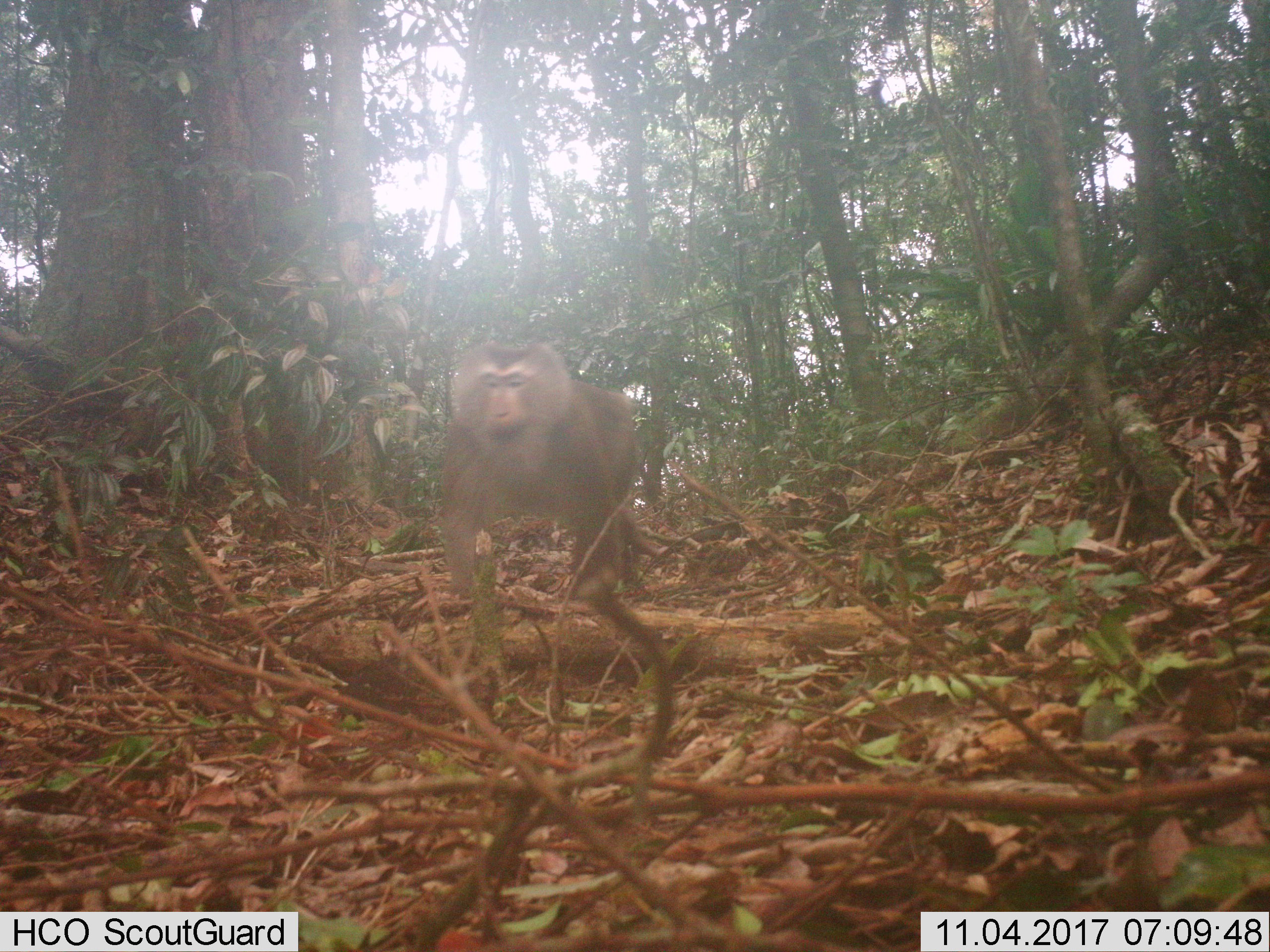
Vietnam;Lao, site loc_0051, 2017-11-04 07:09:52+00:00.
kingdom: Animalia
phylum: Chordata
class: Mammalia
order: Primates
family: Cercopithecidae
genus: Macaca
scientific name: Macaca nemestrina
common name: pig-tailed macaque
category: pig tailed macaque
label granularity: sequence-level